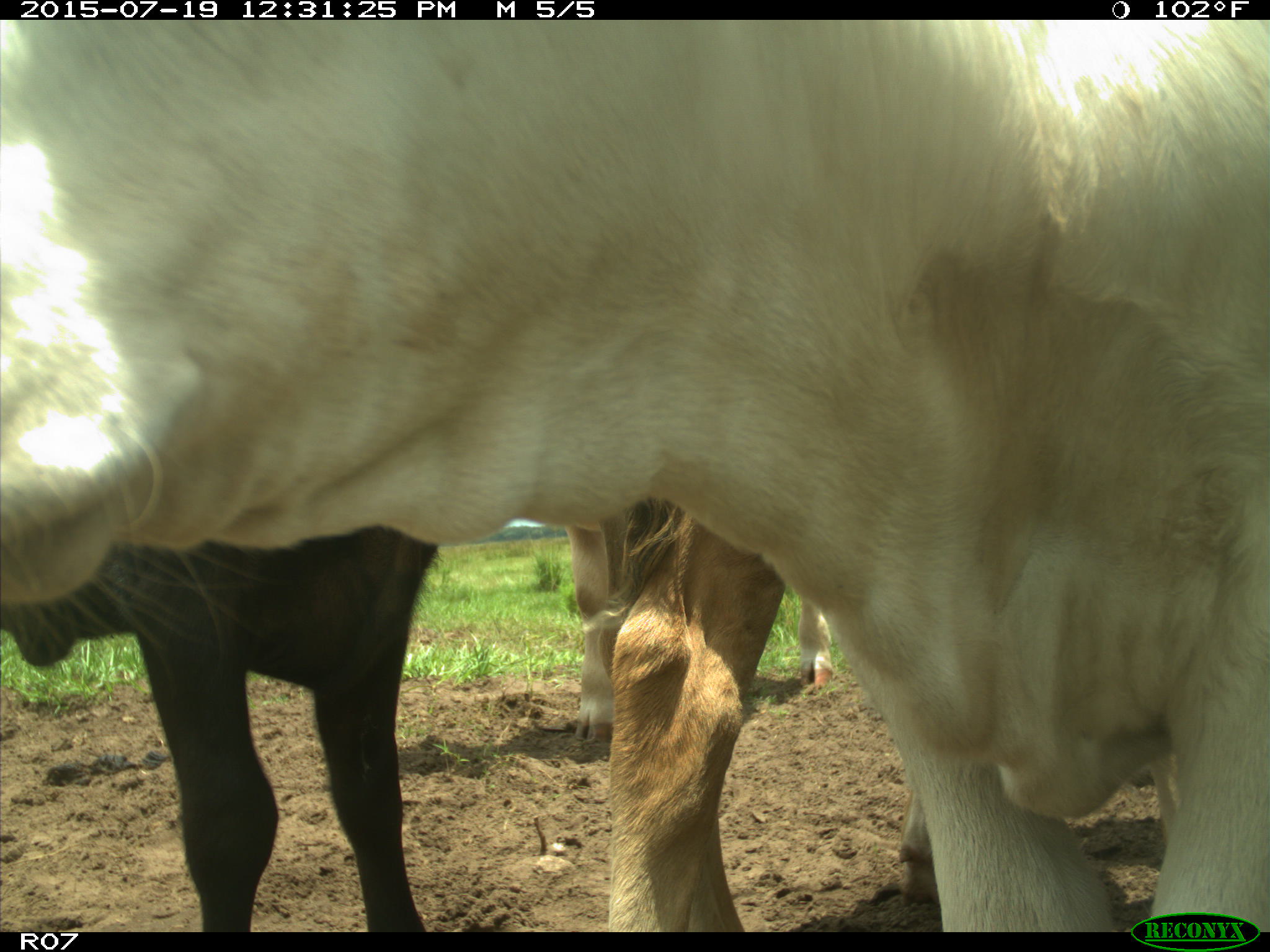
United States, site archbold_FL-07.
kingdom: Animalia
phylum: Chordata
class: Mammalia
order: Artiodactyla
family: Bovidae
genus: Bos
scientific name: Bos taurus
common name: domestic cow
Bos taurus (domestic cow).